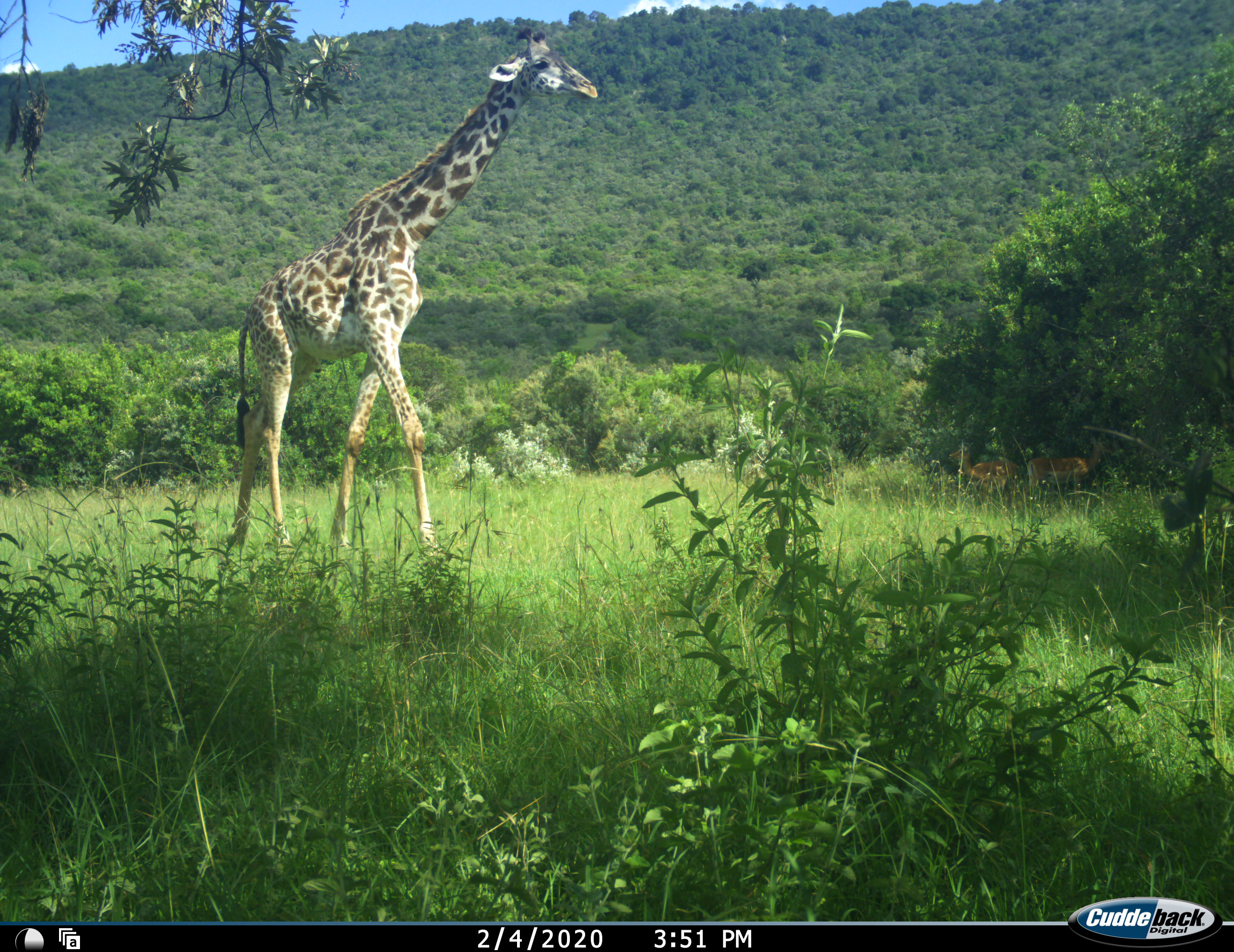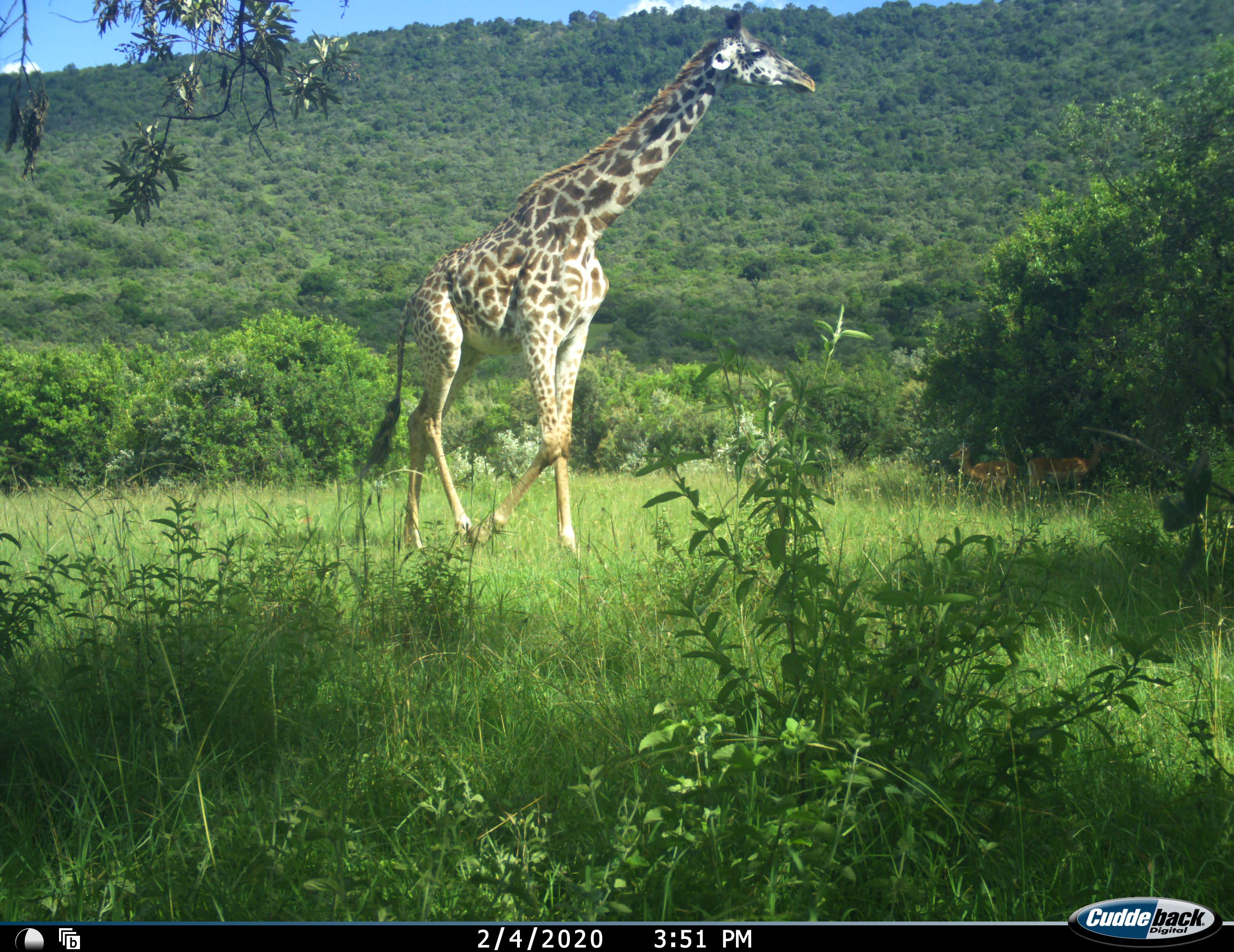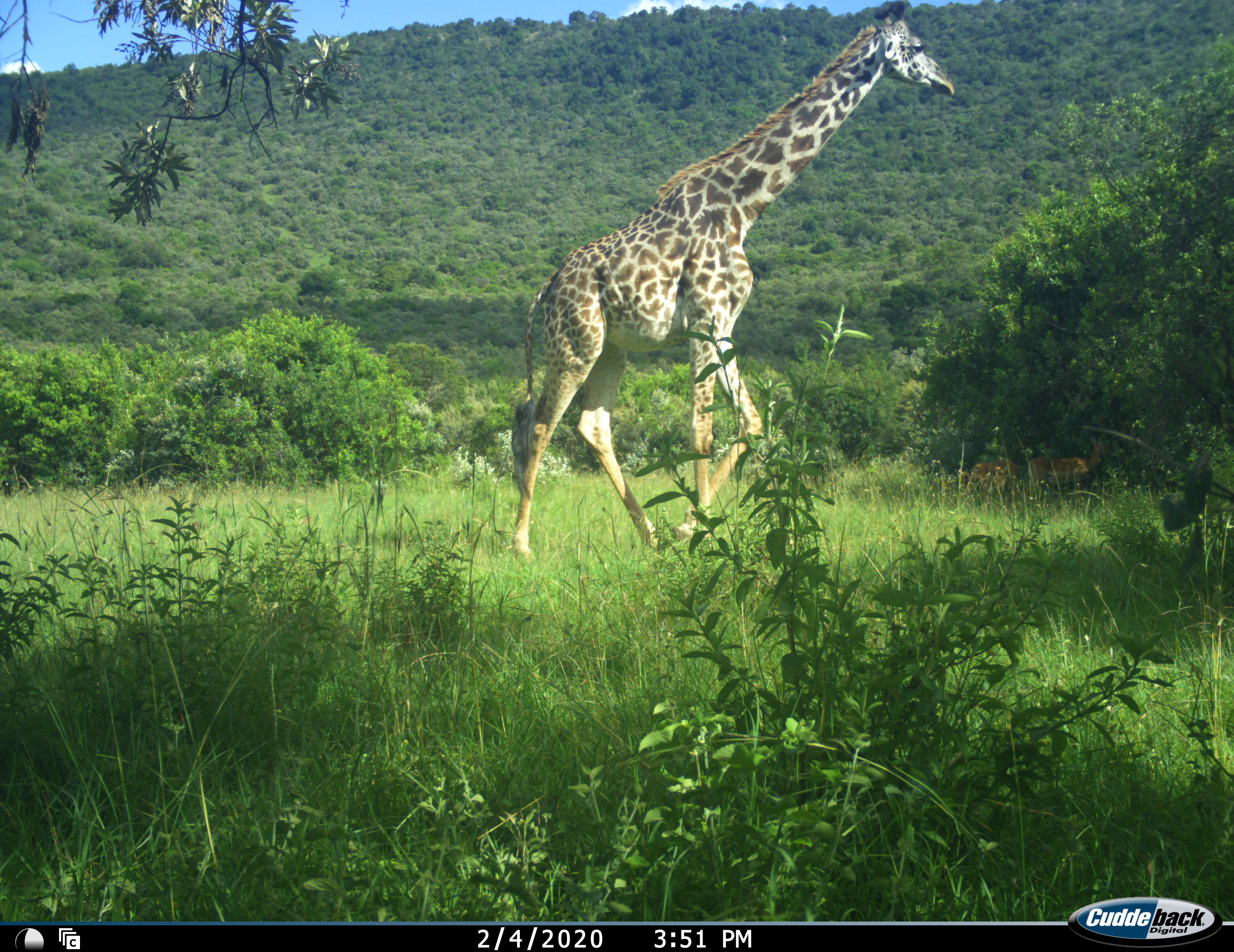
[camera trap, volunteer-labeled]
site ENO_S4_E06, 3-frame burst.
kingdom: Animalia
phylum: Chordata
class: Mammalia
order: Artiodactyla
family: Giraffidae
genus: Giraffa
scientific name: Giraffa camelopardalis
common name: giraffe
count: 1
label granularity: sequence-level